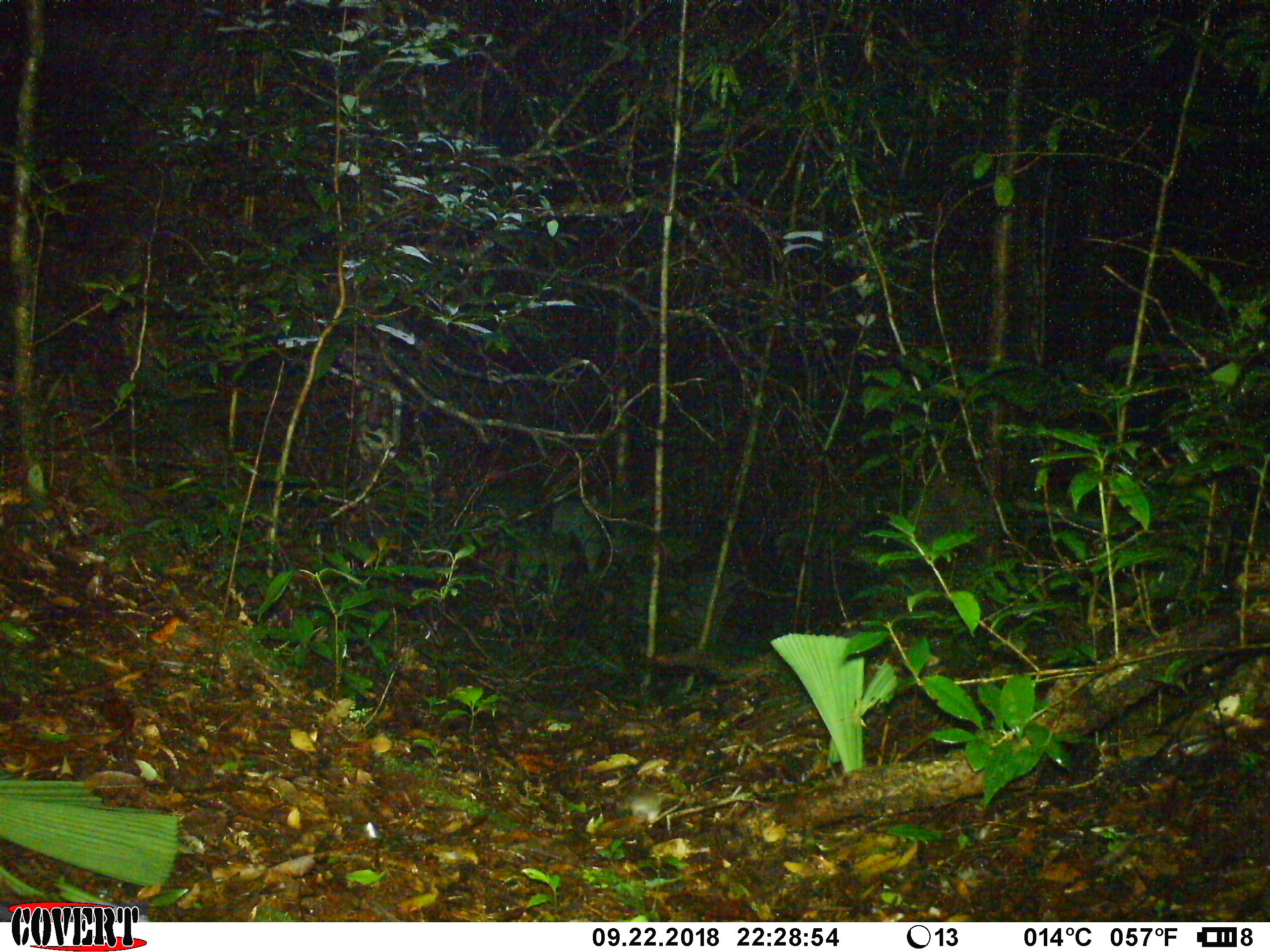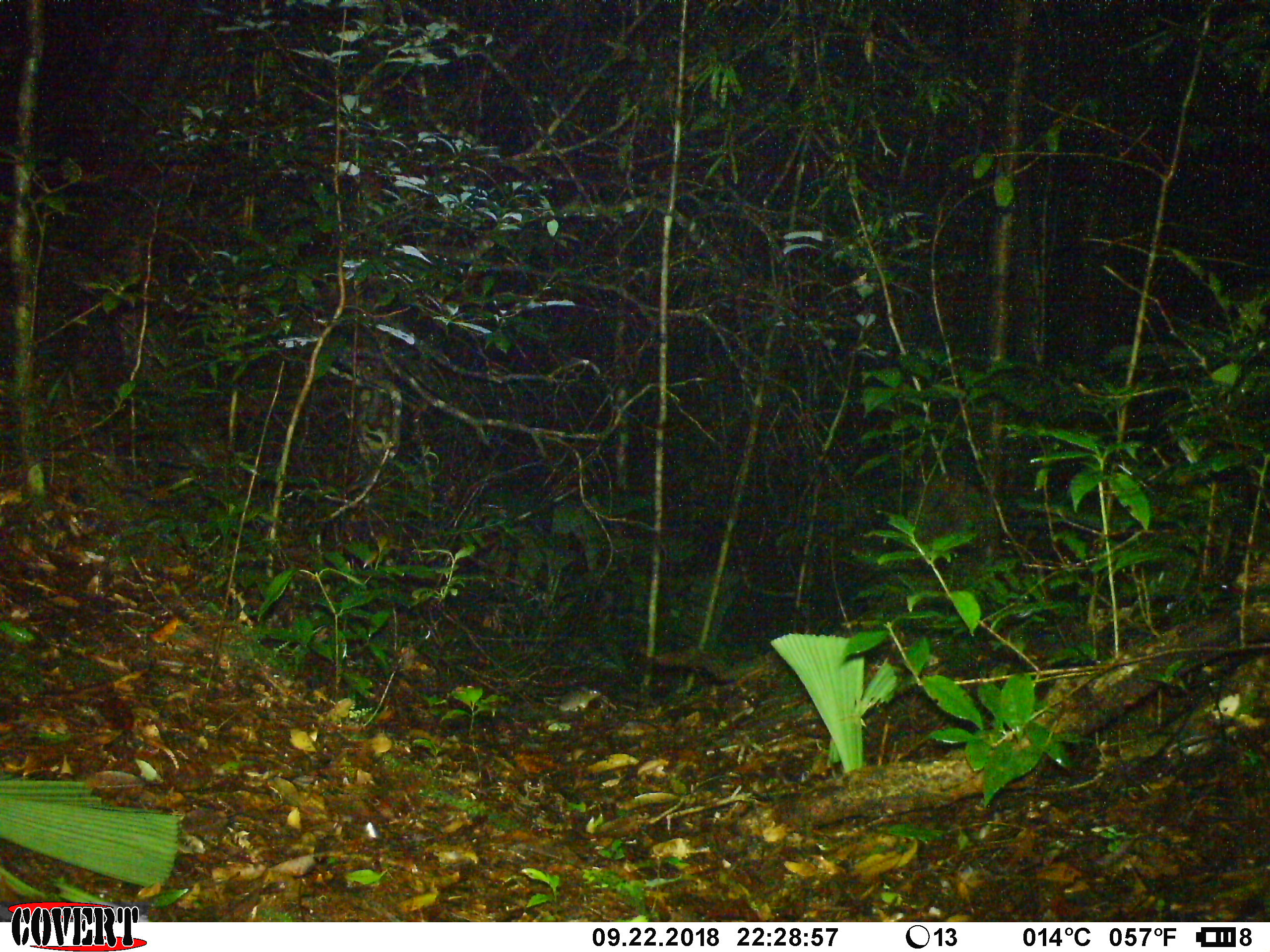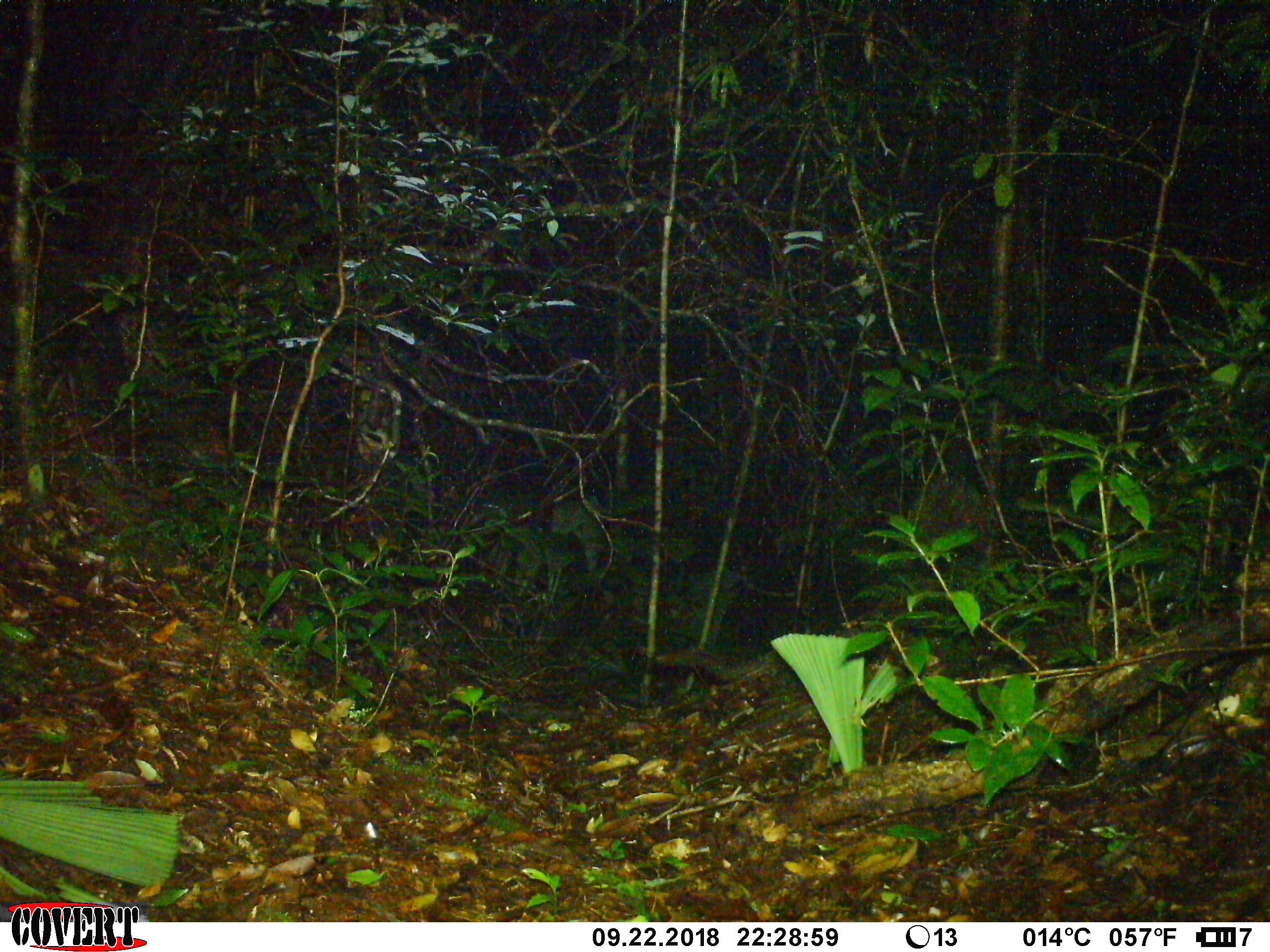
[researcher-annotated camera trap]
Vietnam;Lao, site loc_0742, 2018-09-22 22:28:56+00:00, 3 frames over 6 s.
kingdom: Animalia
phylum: Chordata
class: Mammalia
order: Rodentia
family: Muridae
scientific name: Muridae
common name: old-world mice and rats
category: unidentified murid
Unidentified murid (old-world mice and rats) (Muridae). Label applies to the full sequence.